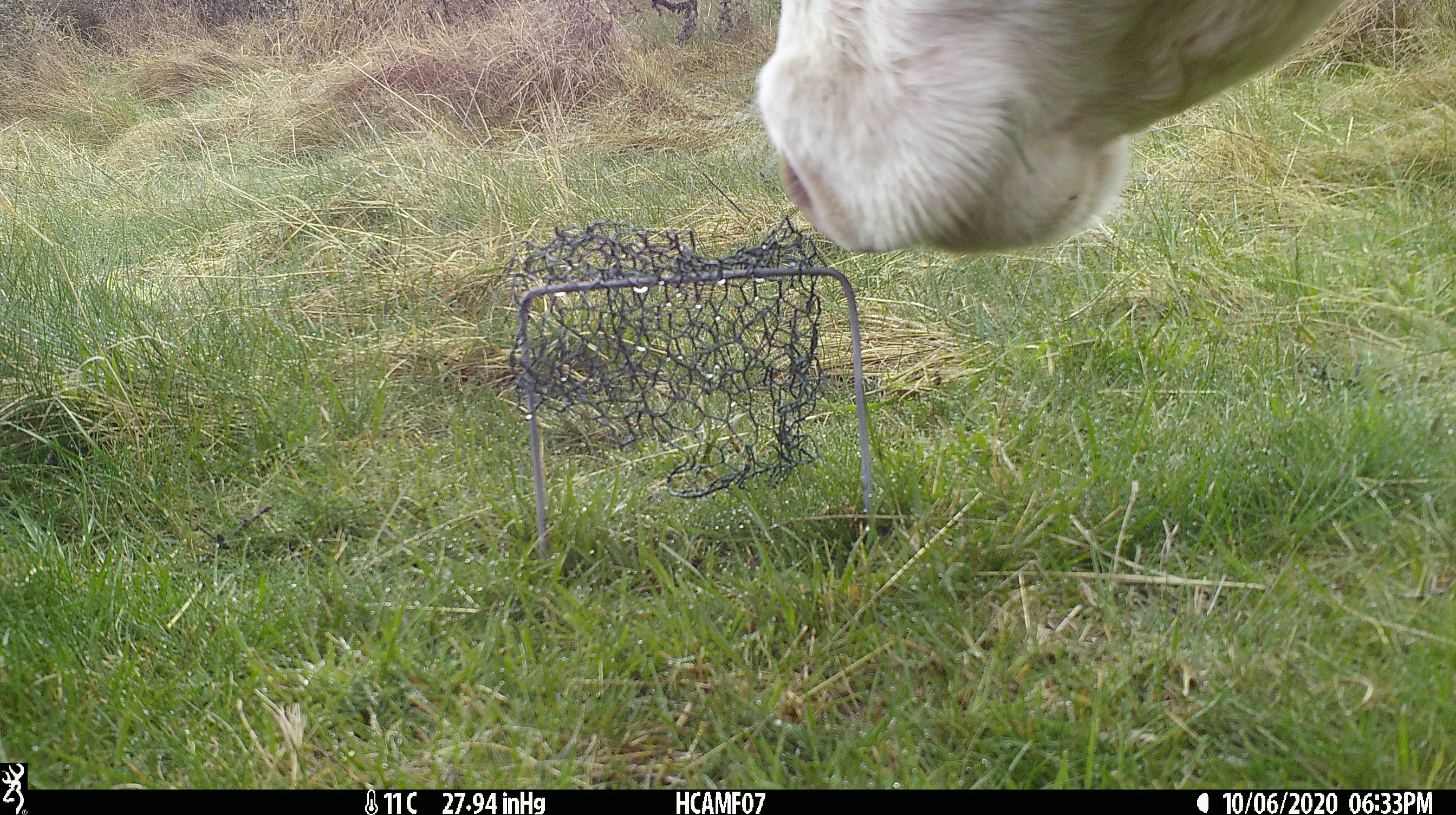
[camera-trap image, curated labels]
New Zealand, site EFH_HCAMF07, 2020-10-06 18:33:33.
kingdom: Animalia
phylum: Chordata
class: Mammalia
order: Artiodactyla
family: Bovidae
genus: Bos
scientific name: Bos taurus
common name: domestic cow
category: cow